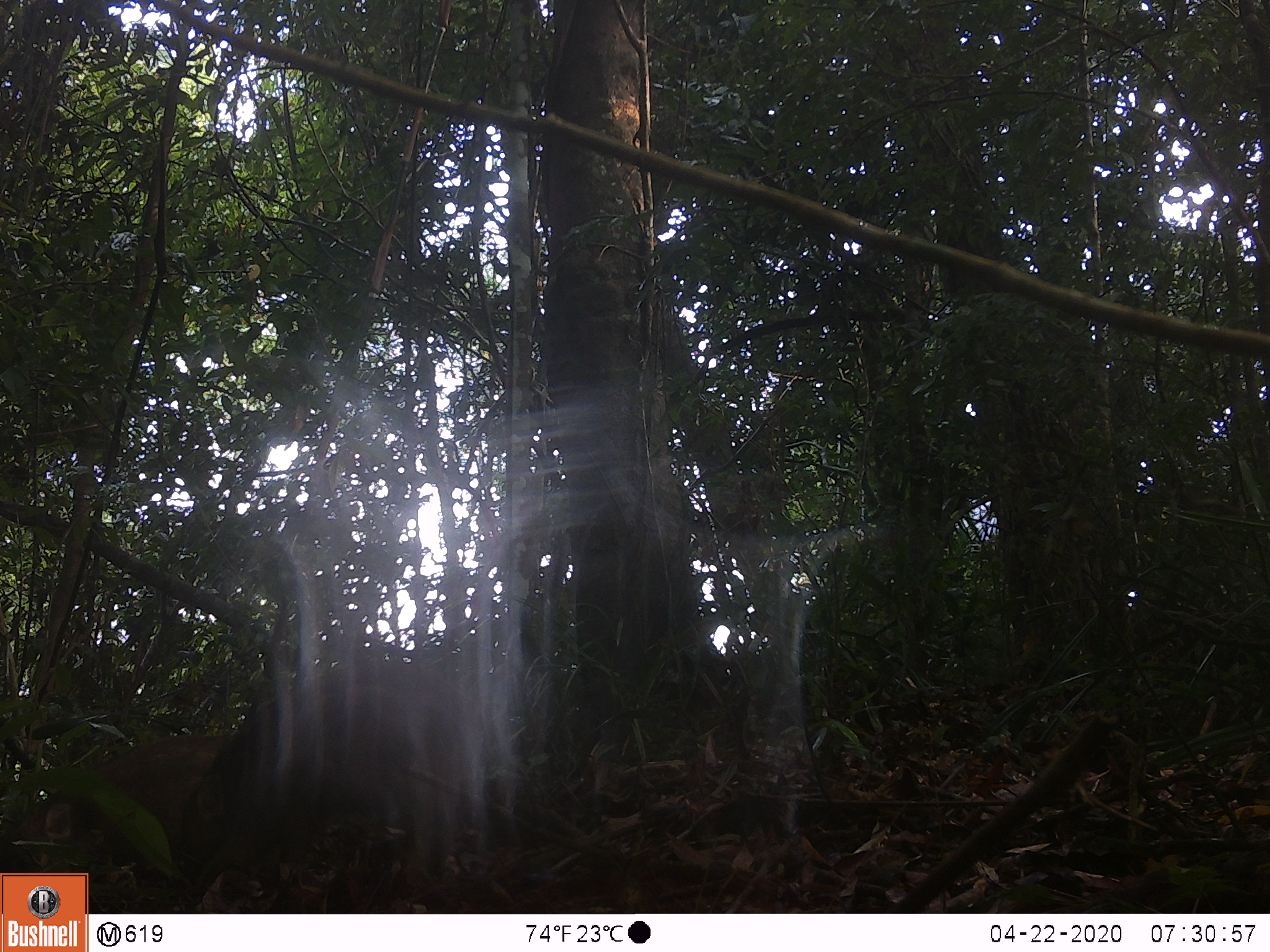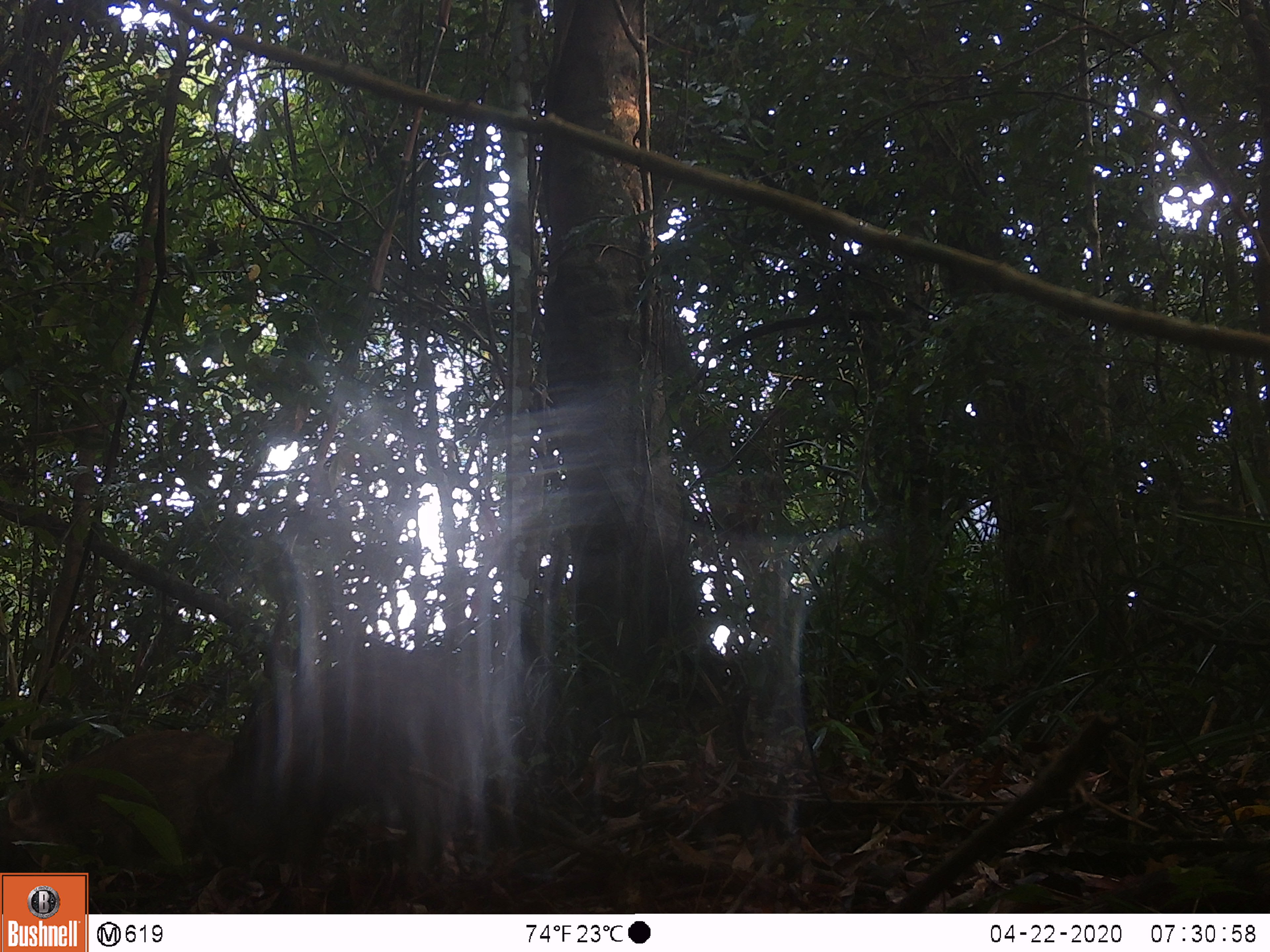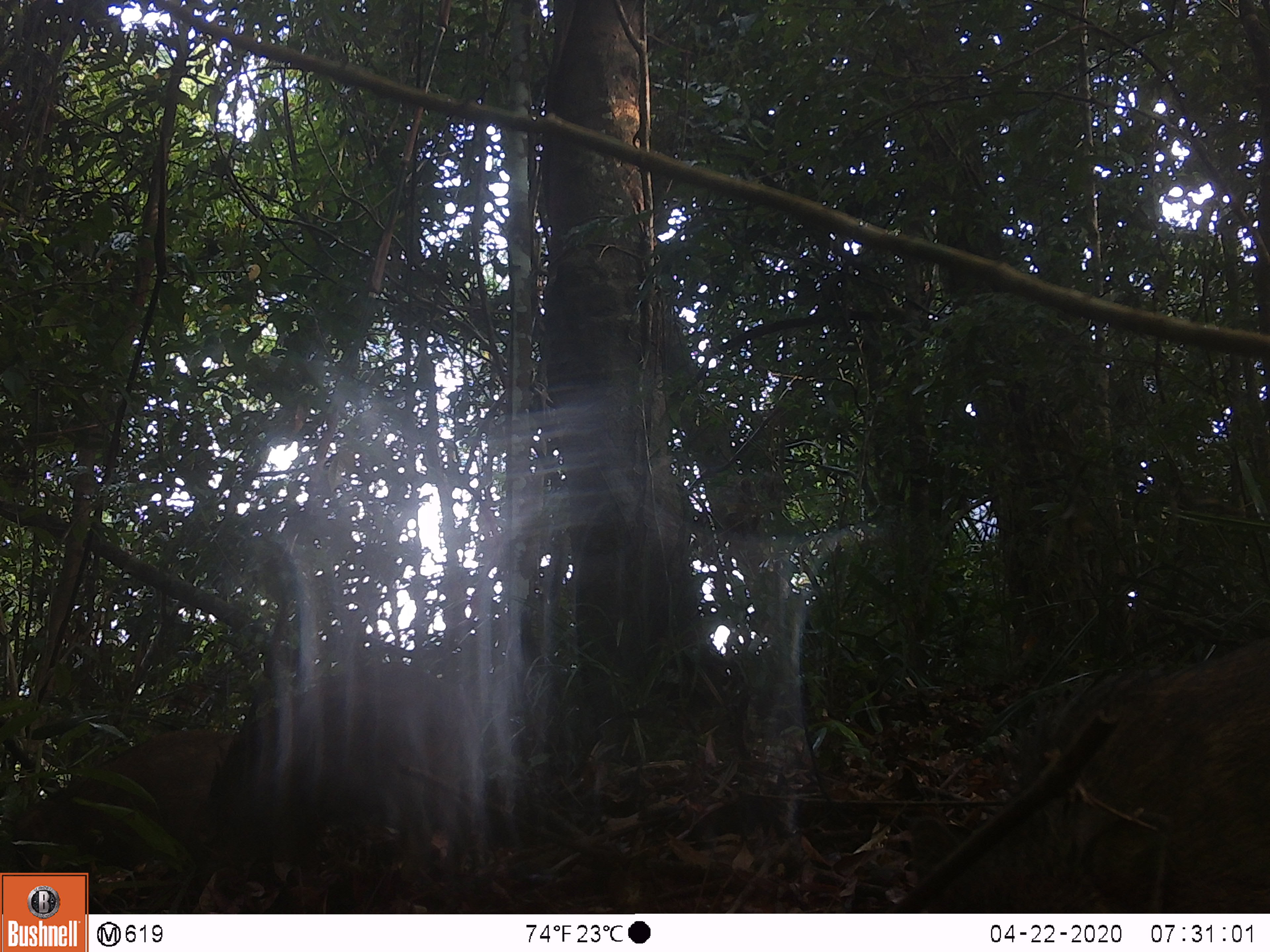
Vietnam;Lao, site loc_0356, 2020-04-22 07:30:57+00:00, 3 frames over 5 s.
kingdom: Animalia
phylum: Chordata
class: Mammalia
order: Artiodactyla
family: Suidae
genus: Sus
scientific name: Sus scrofa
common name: eurasian wild pig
Eurasian wild pig (Sus scrofa). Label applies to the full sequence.